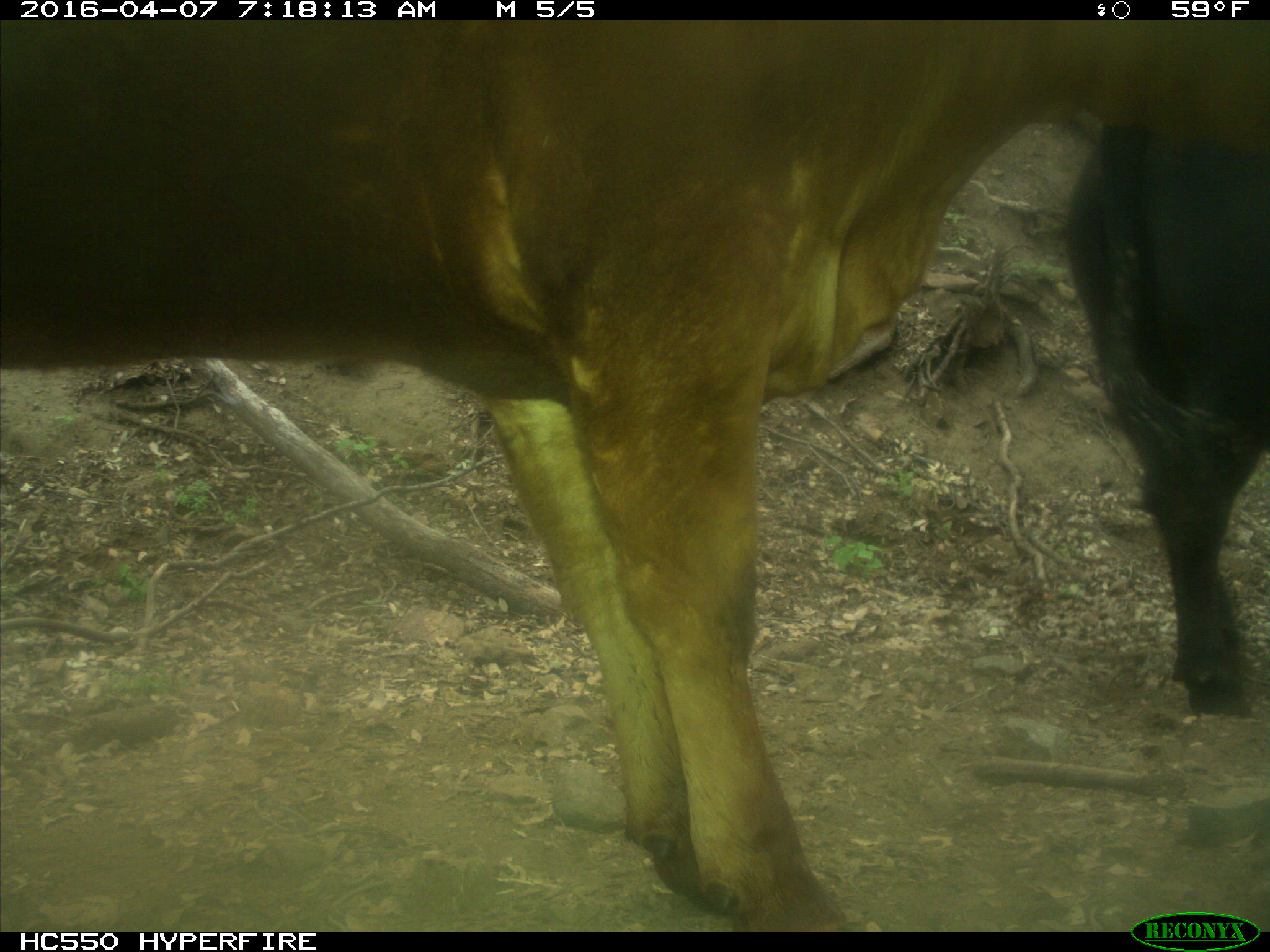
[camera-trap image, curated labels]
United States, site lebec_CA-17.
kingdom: Animalia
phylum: Chordata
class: Mammalia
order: Artiodactyla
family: Bovidae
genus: Bos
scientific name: Bos taurus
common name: domestic cow